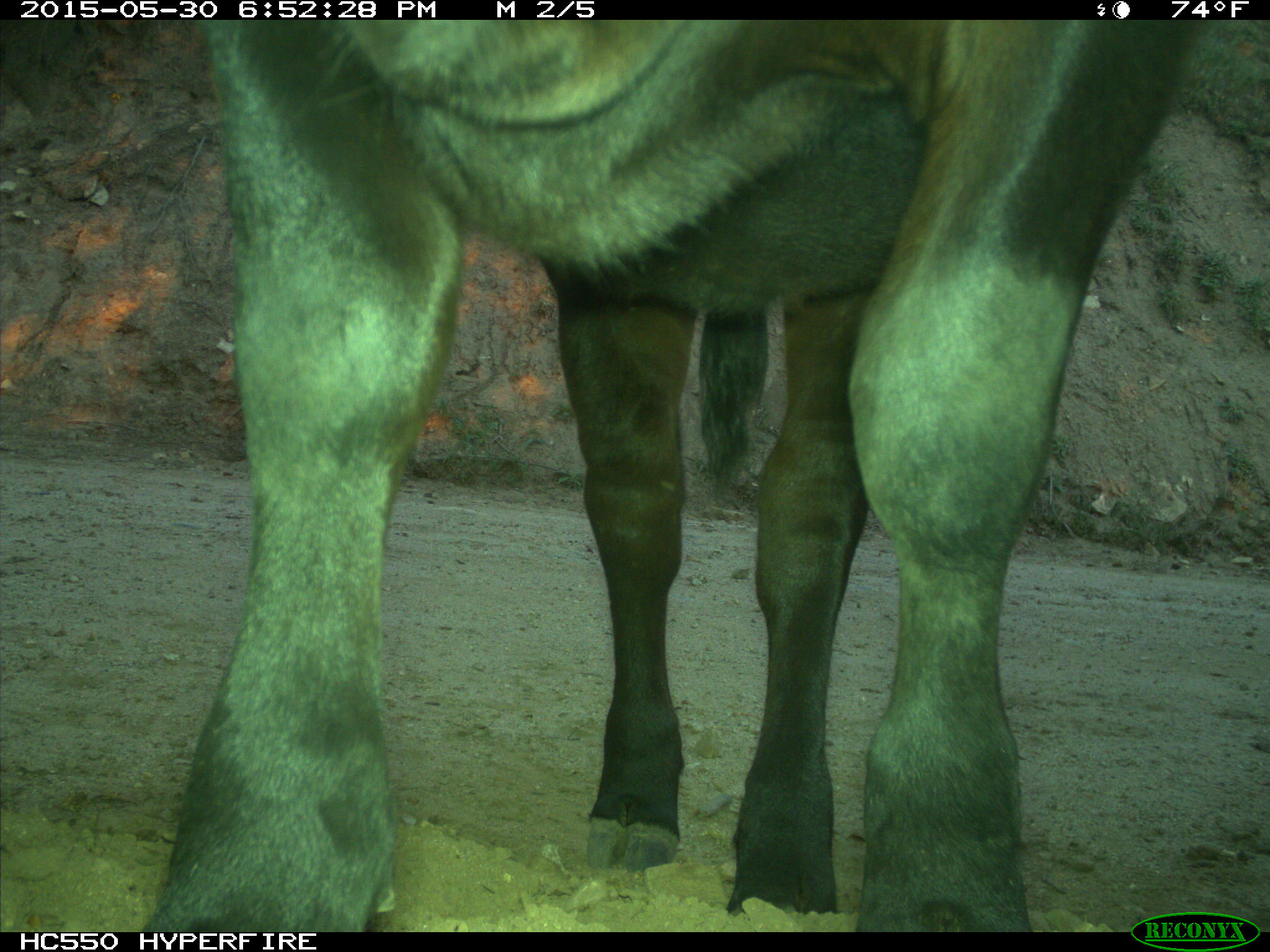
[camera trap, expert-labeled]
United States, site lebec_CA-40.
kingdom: Animalia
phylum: Chordata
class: Mammalia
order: Artiodactyla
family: Bovidae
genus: Bos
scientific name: Bos taurus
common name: domestic cow